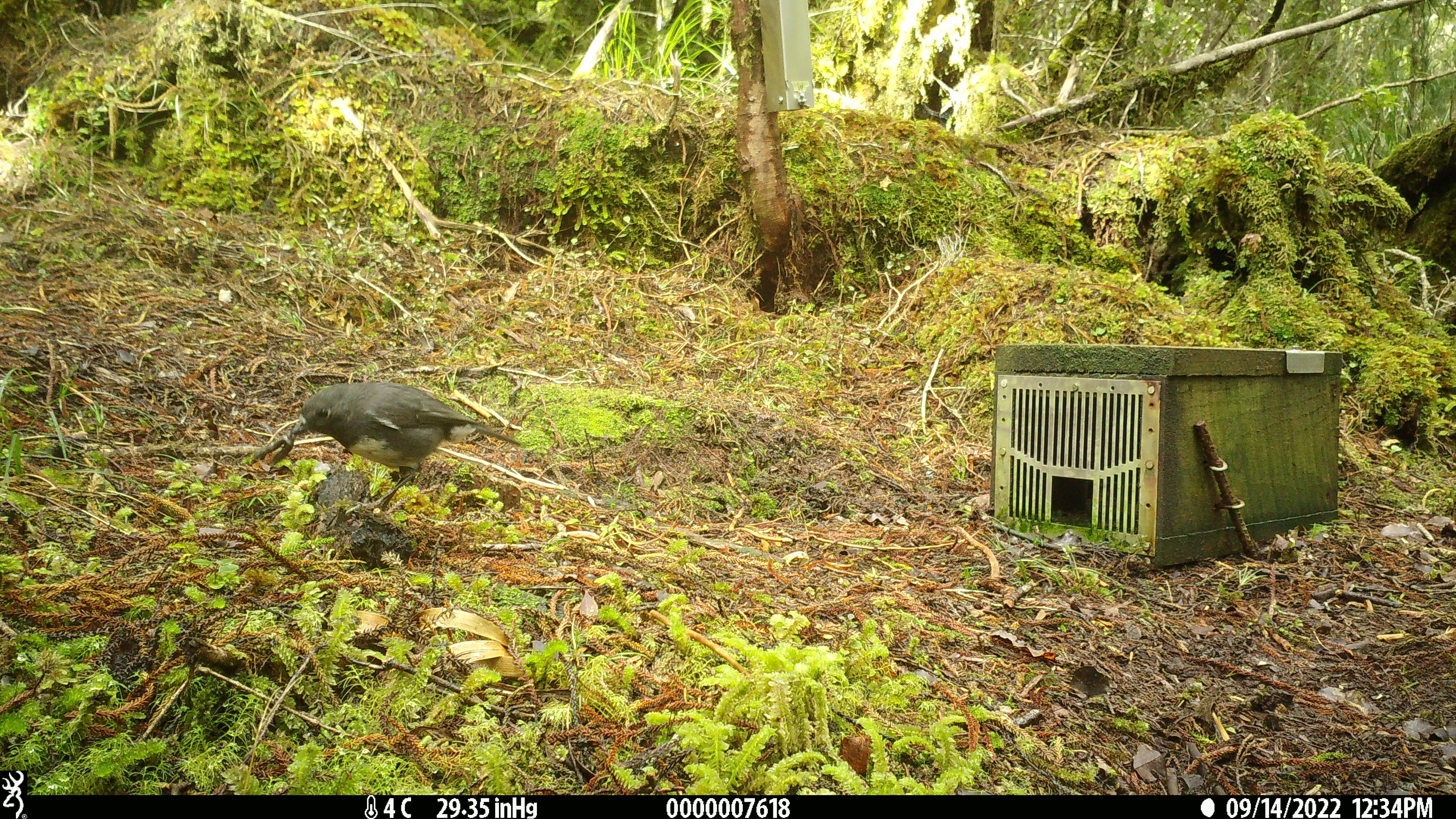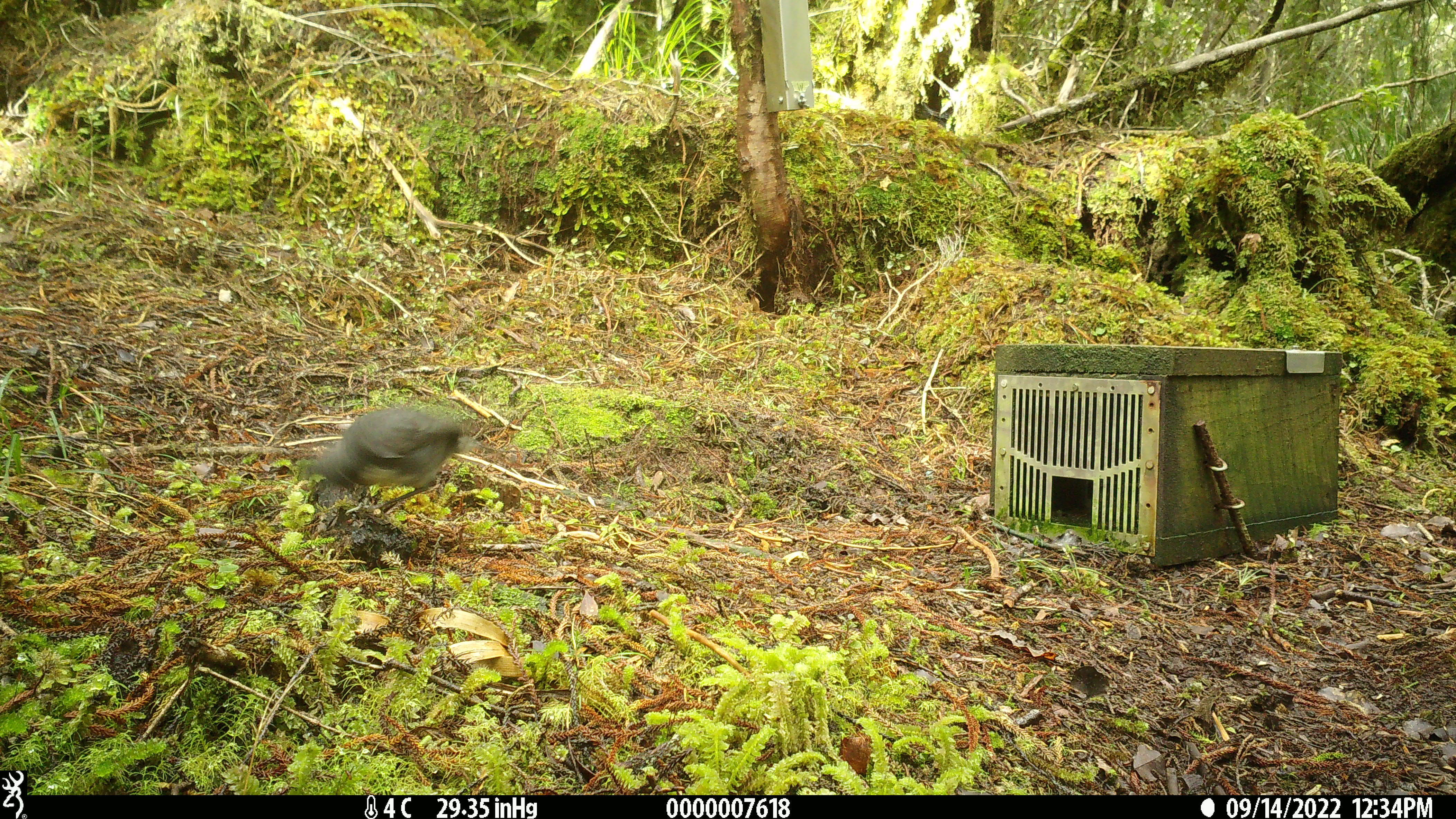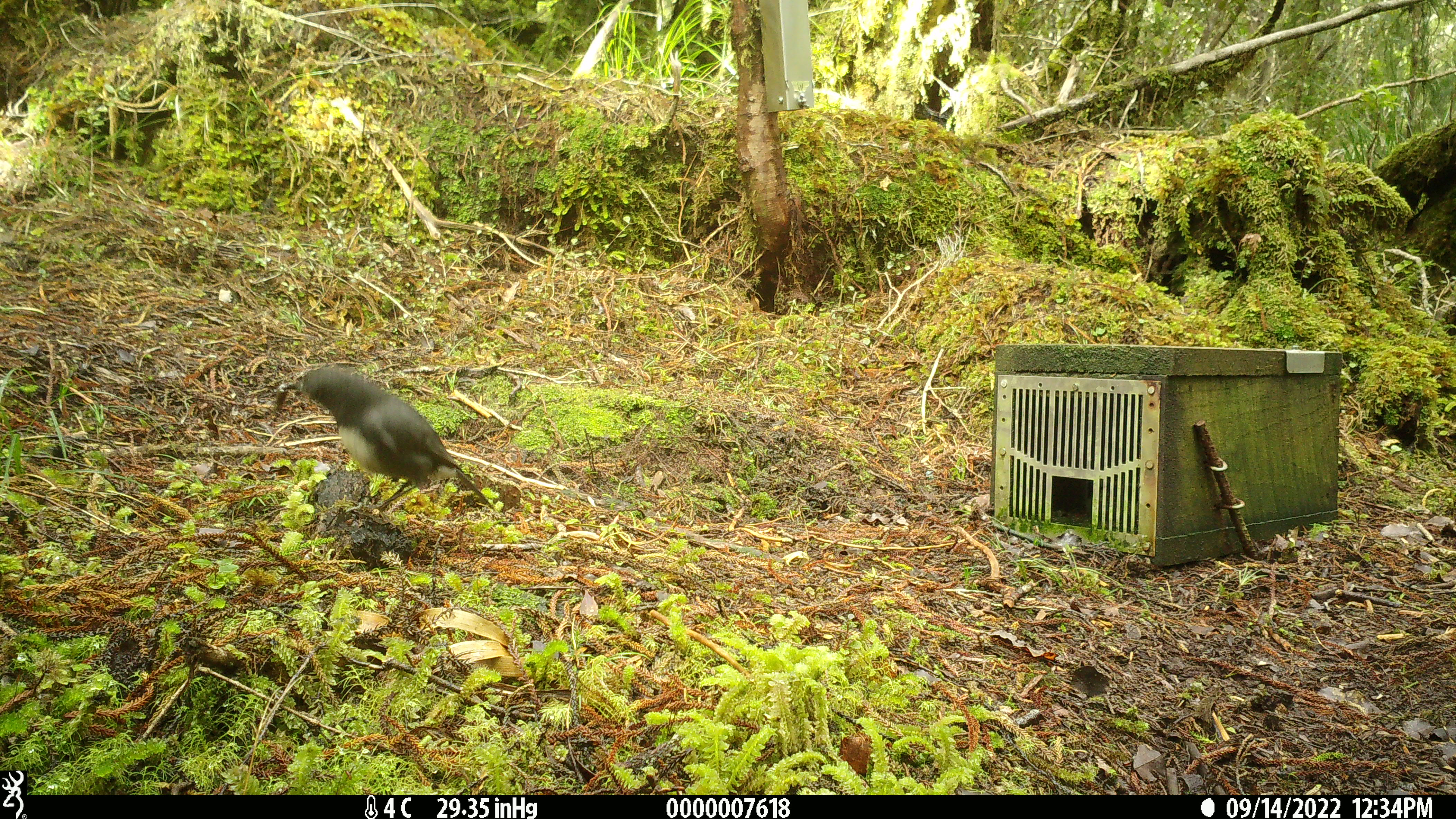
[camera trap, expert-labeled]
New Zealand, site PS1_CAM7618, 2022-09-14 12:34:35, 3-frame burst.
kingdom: Animalia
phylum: Chordata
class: Aves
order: Passeriformes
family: Petroicidae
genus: Petroica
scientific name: Petroica australis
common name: new zealand robin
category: robin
Robin (new zealand robin) (Petroica australis).